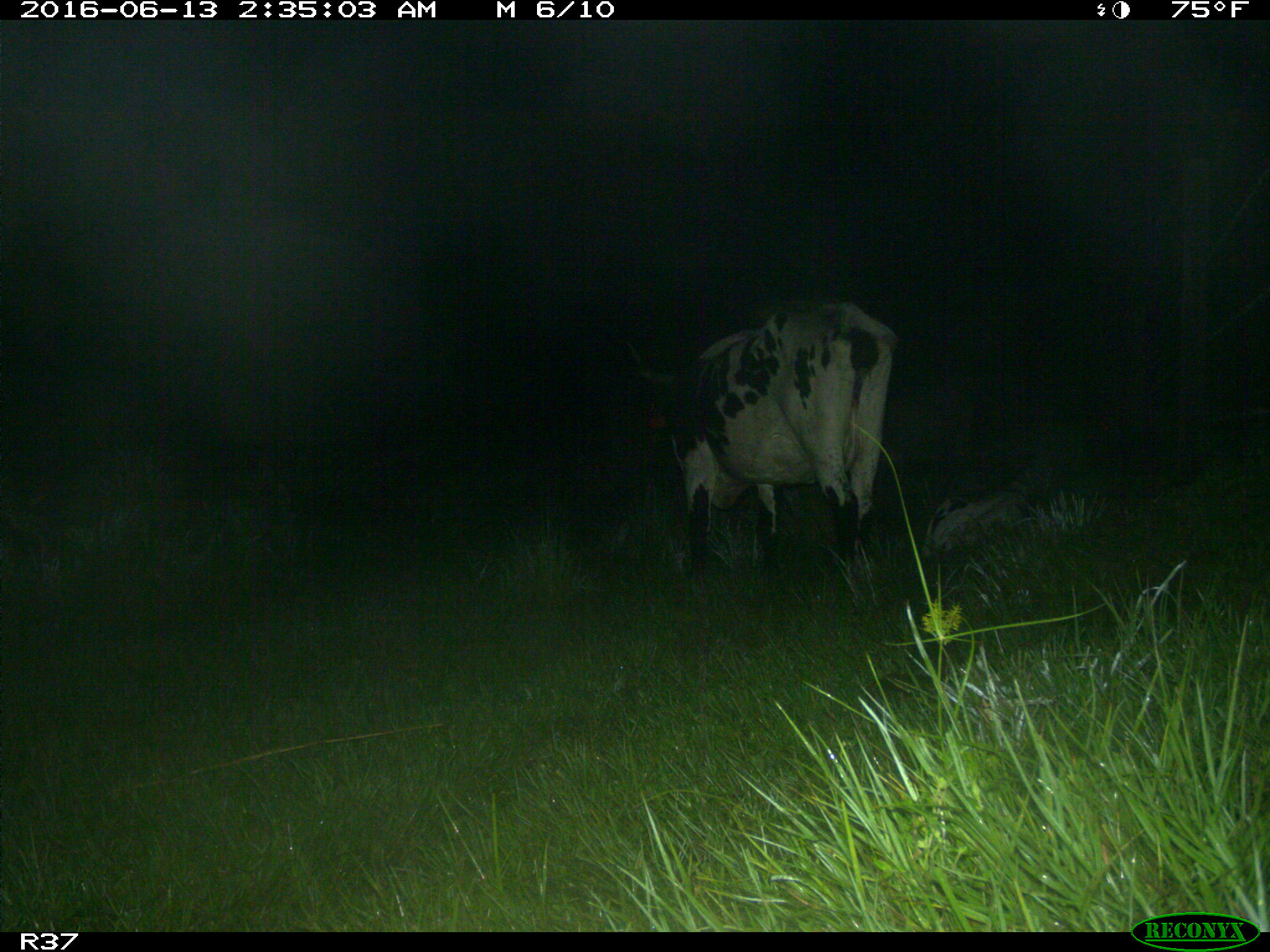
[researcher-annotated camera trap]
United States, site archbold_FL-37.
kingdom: Animalia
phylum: Chordata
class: Mammalia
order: Artiodactyla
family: Bovidae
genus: Bos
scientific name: Bos taurus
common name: domestic cow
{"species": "Bos taurus (domestic cow)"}